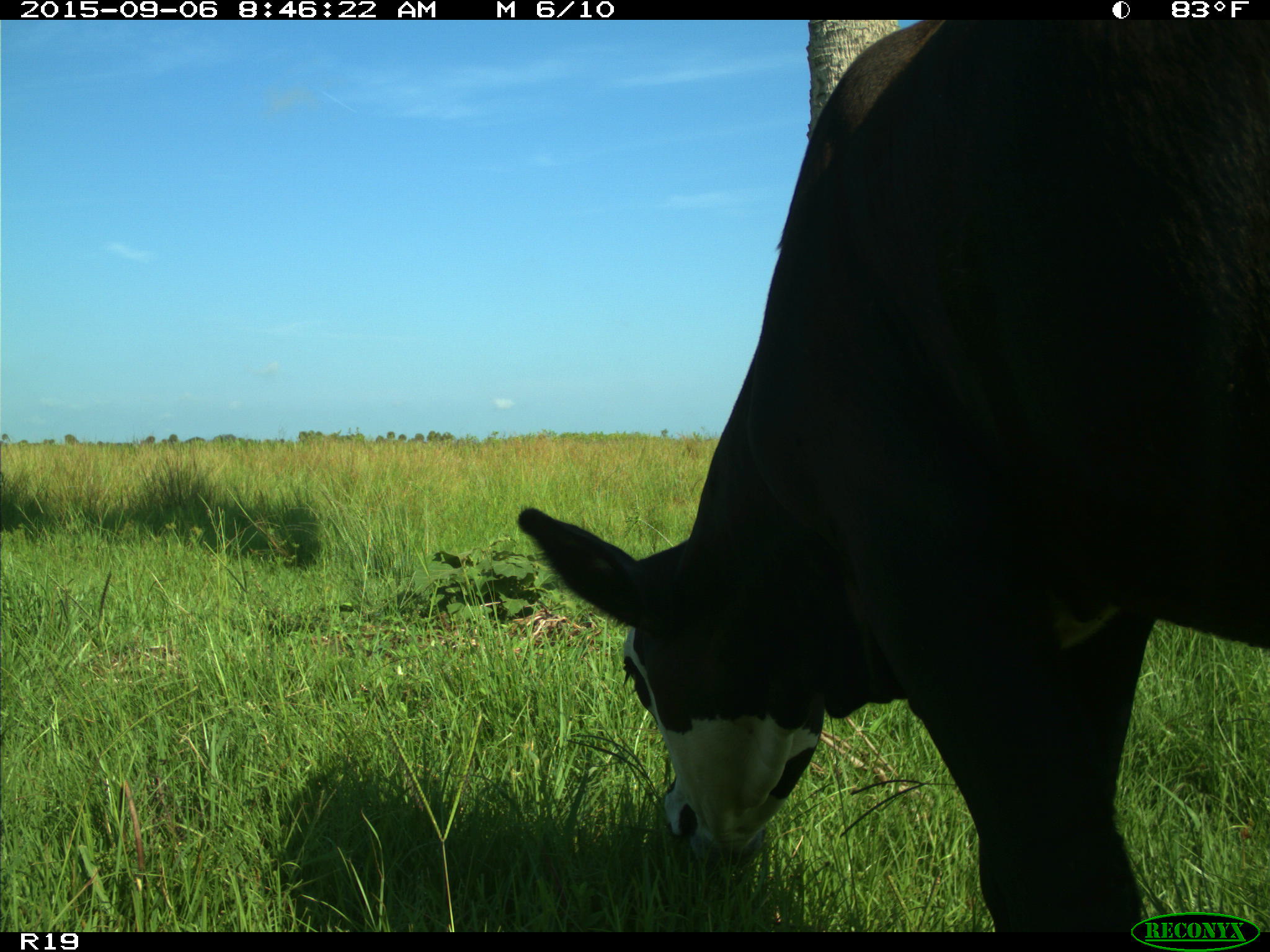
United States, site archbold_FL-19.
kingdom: Animalia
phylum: Chordata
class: Mammalia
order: Artiodactyla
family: Bovidae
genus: Bos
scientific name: Bos taurus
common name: domestic cow